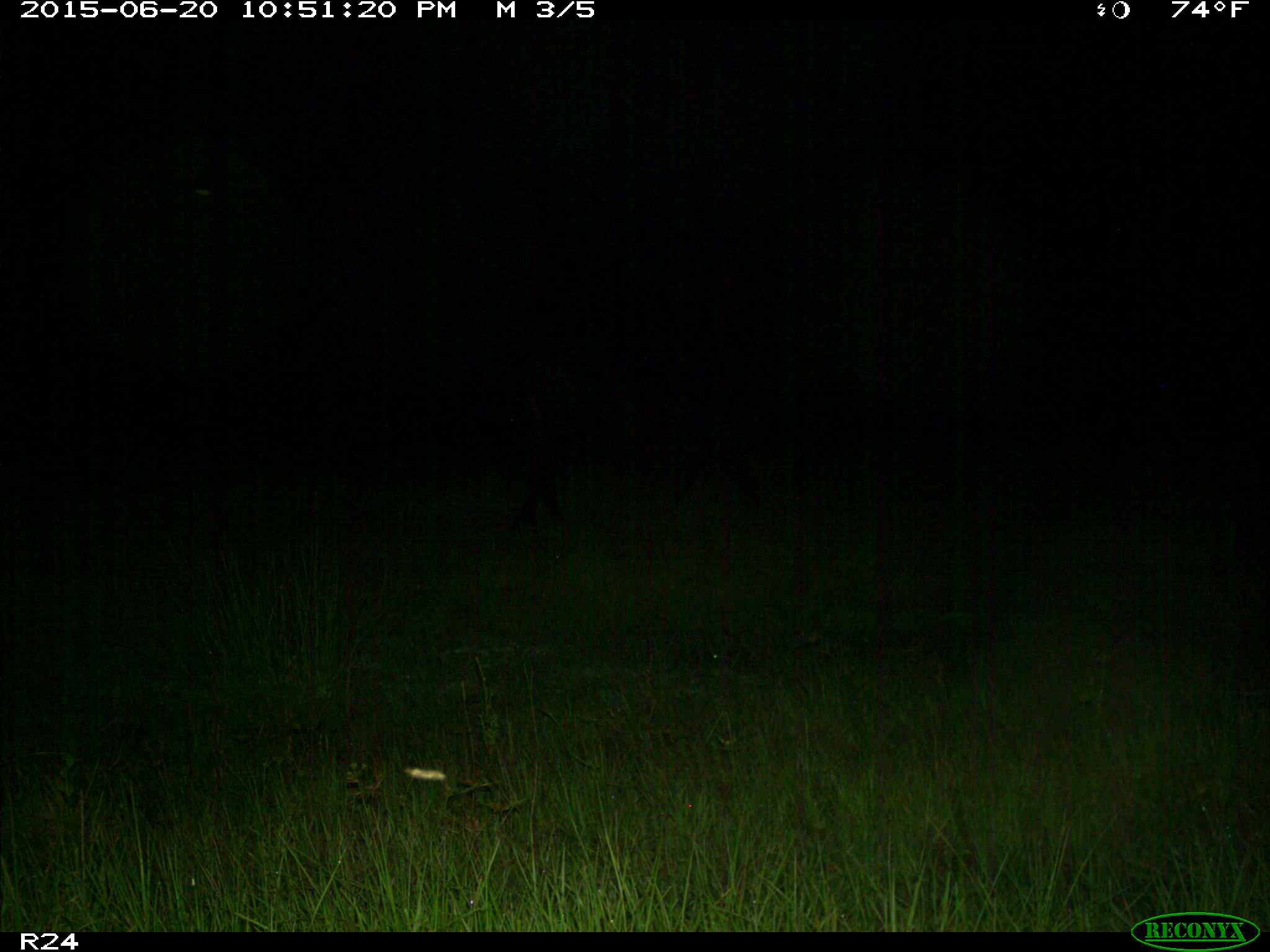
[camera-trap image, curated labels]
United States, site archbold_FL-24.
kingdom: Animalia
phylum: Chordata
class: Mammalia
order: Artiodactyla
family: Bovidae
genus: Bos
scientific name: Bos taurus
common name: domestic cow